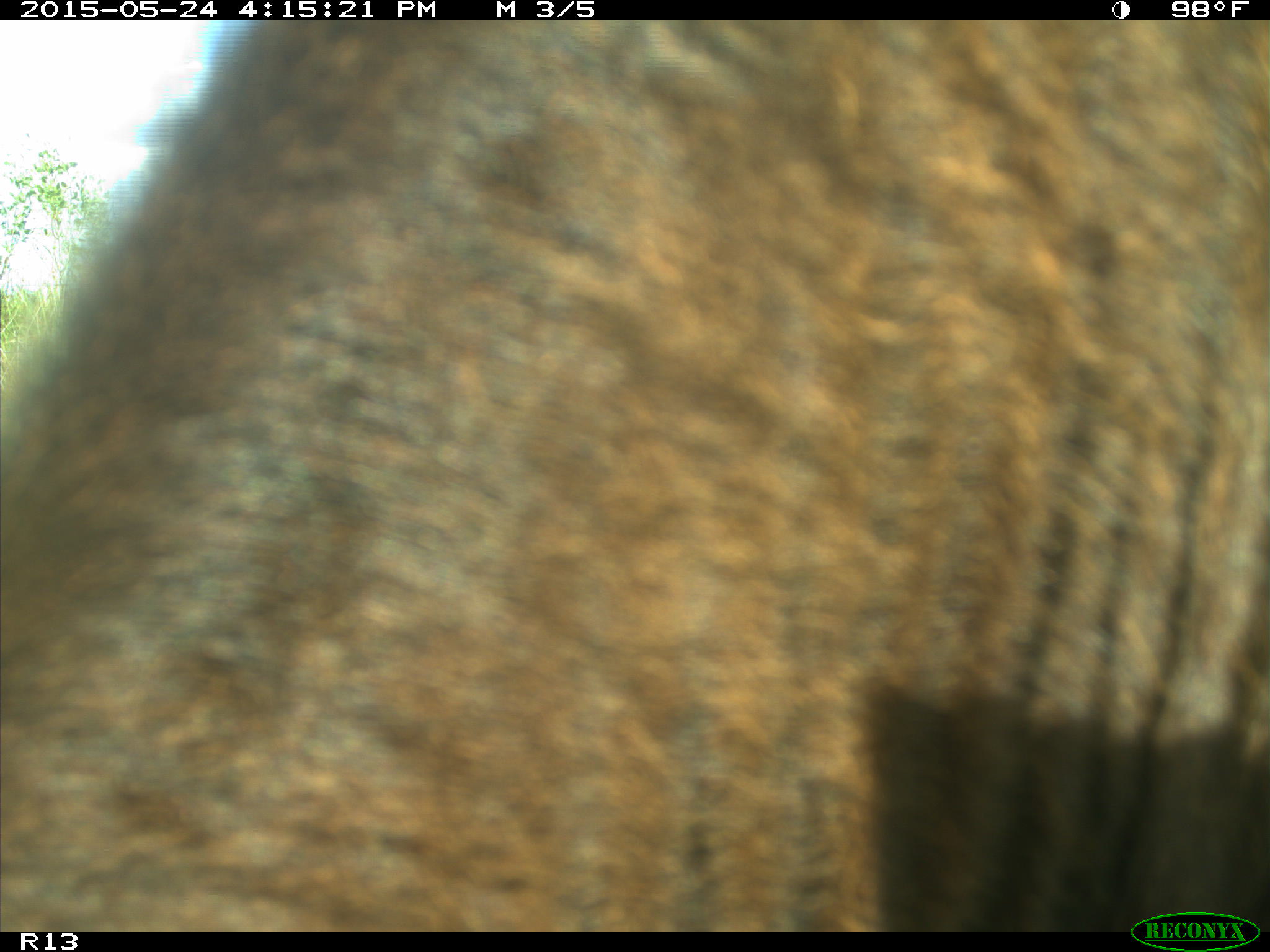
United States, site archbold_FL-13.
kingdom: Animalia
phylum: Chordata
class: Mammalia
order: Artiodactyla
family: Bovidae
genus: Bos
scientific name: Bos taurus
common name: domestic cow